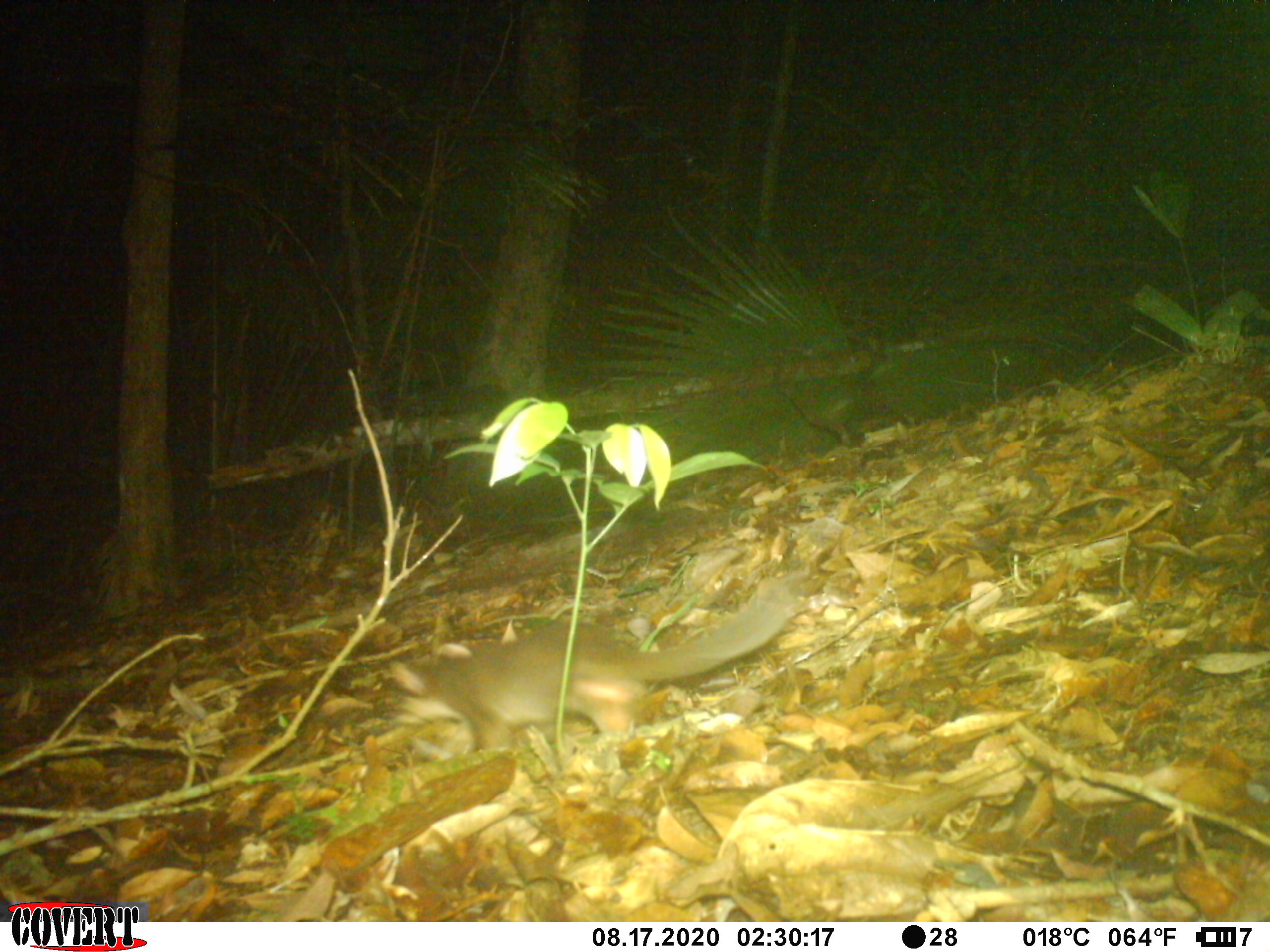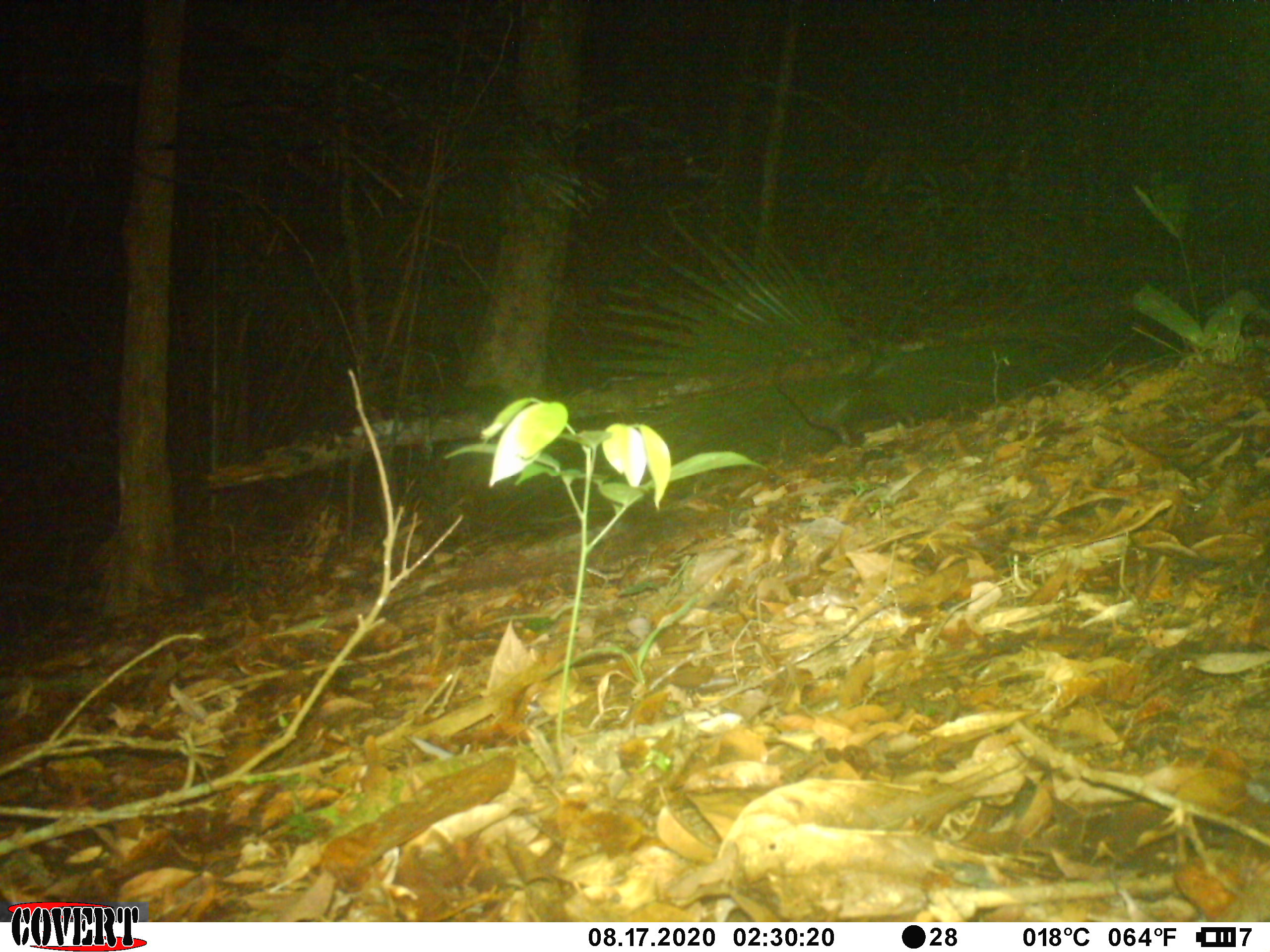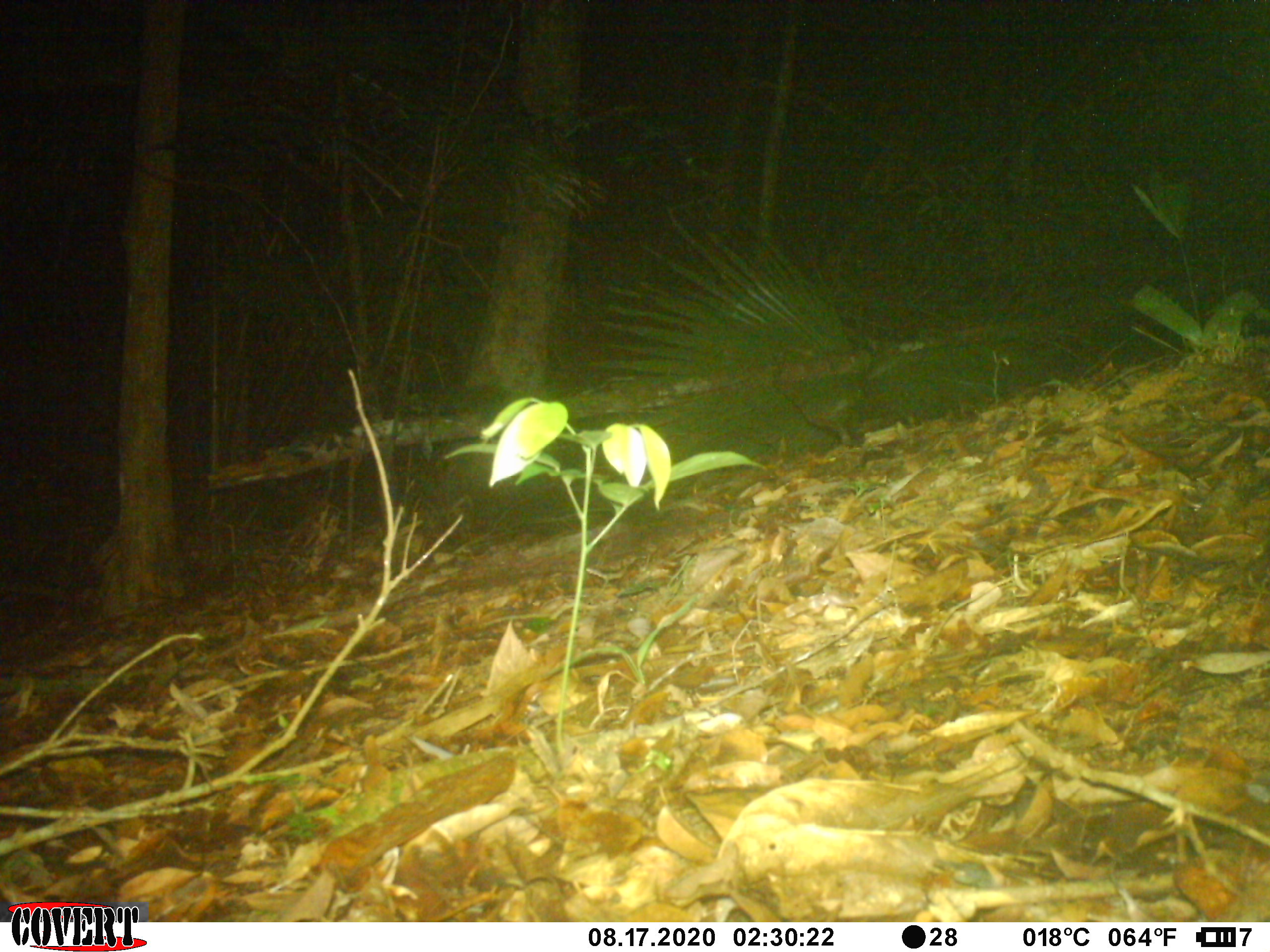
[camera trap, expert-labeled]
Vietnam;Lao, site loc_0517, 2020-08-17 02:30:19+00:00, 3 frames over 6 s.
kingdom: Animalia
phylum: Chordata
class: Mammalia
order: Carnivora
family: Mustelidae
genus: Melogale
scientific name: Melogale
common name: ferret badger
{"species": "ferret badger (Melogale)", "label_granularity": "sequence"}